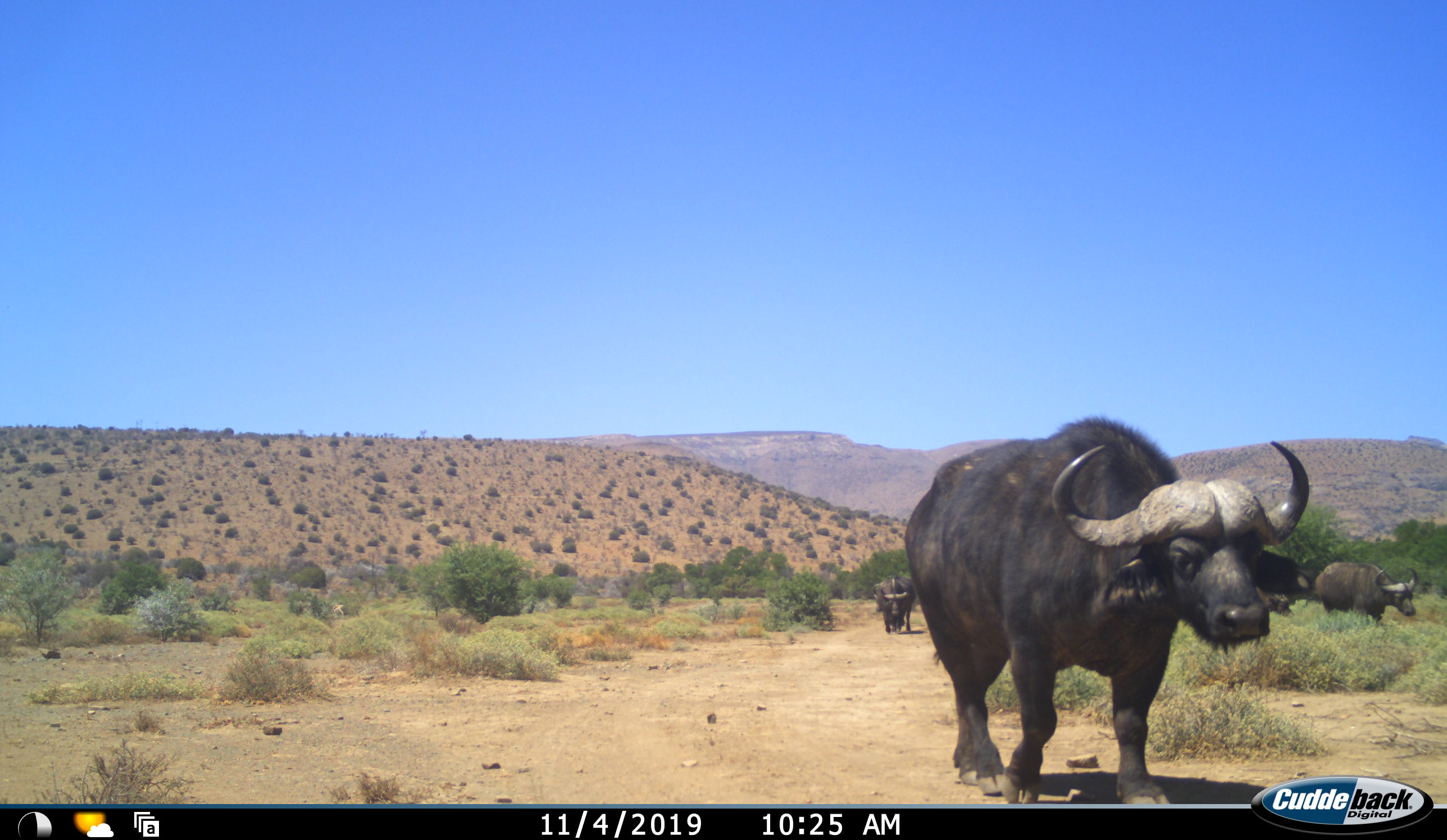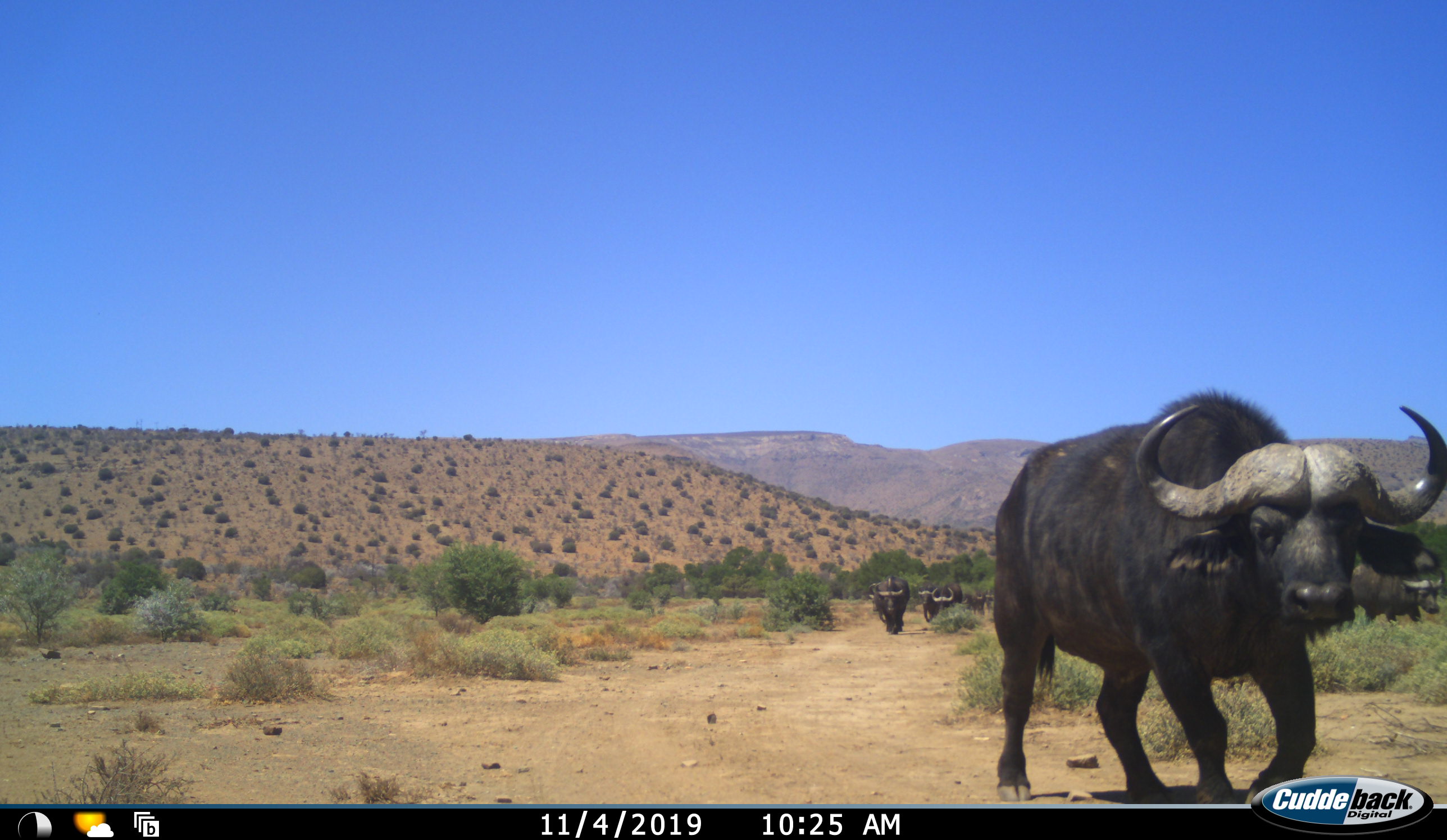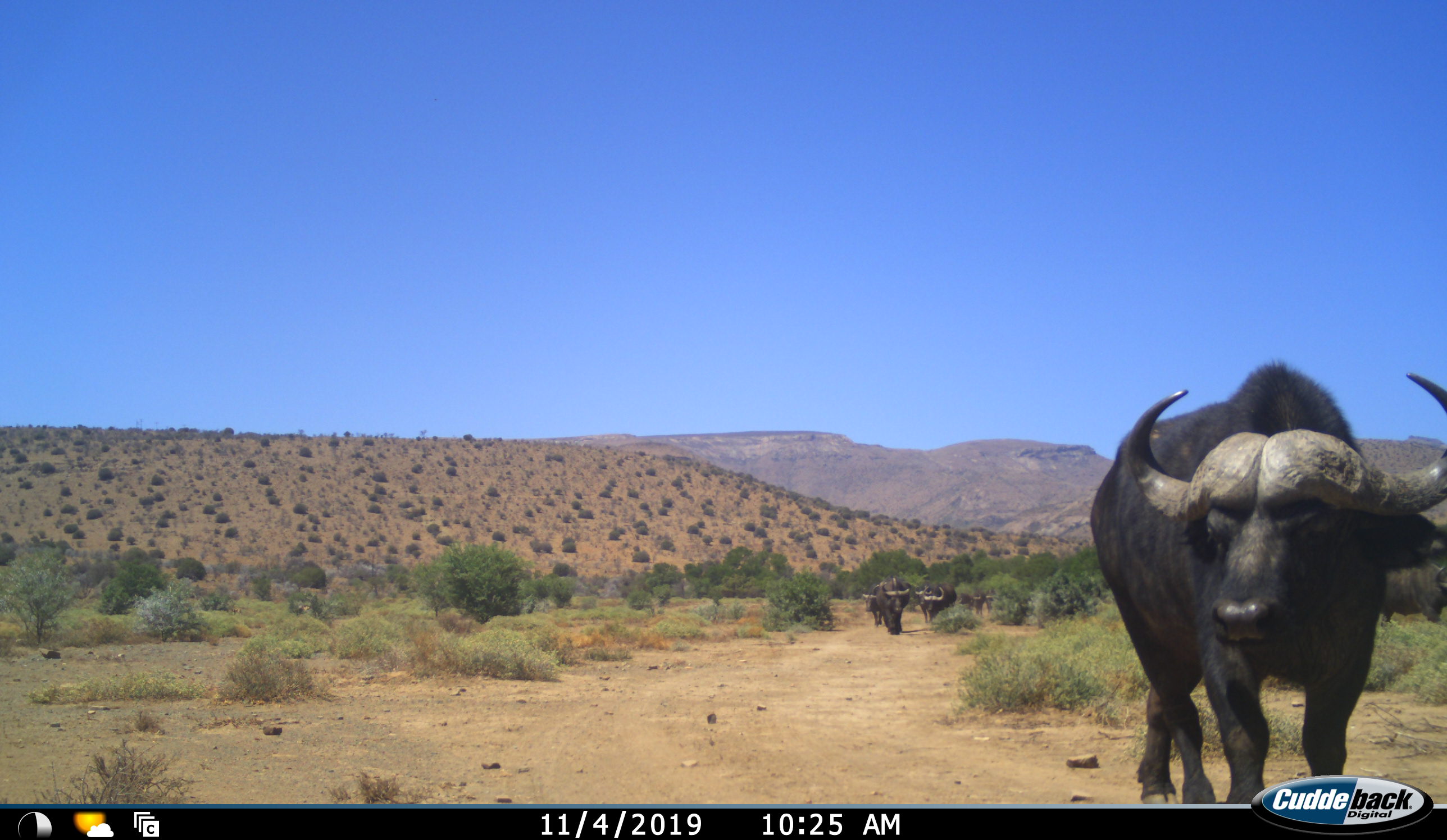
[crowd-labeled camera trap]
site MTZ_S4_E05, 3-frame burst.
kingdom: Animalia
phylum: Chordata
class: Mammalia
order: Artiodactyla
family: Bovidae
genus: Syncerus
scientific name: Syncerus caffer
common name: african buffalo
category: buffalo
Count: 9.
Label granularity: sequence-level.